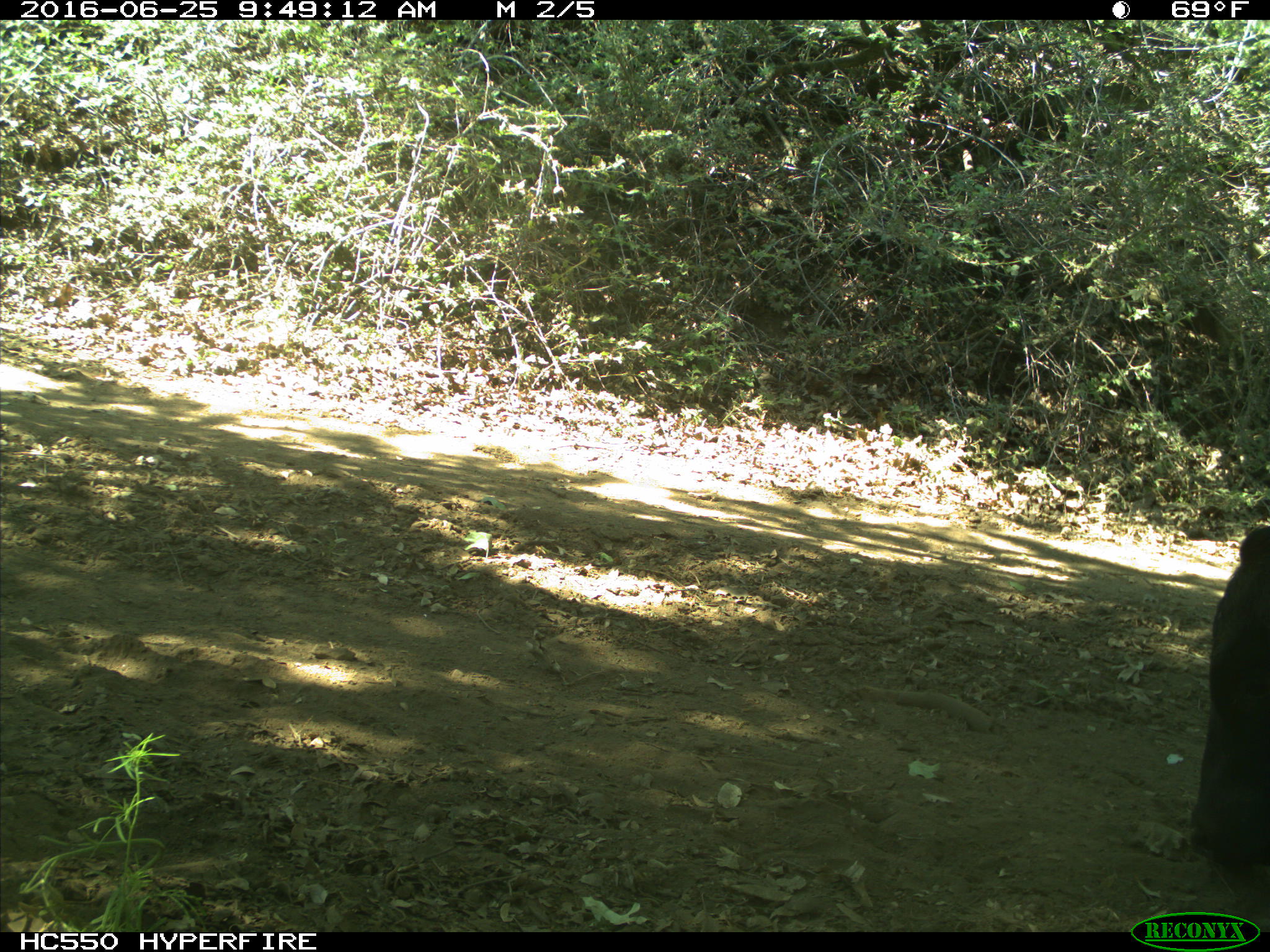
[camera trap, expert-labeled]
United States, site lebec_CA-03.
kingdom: Animalia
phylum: Chordata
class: Mammalia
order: Artiodactyla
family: Bovidae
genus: Bos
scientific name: Bos taurus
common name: domestic cow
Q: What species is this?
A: Bos taurus (domestic cow).